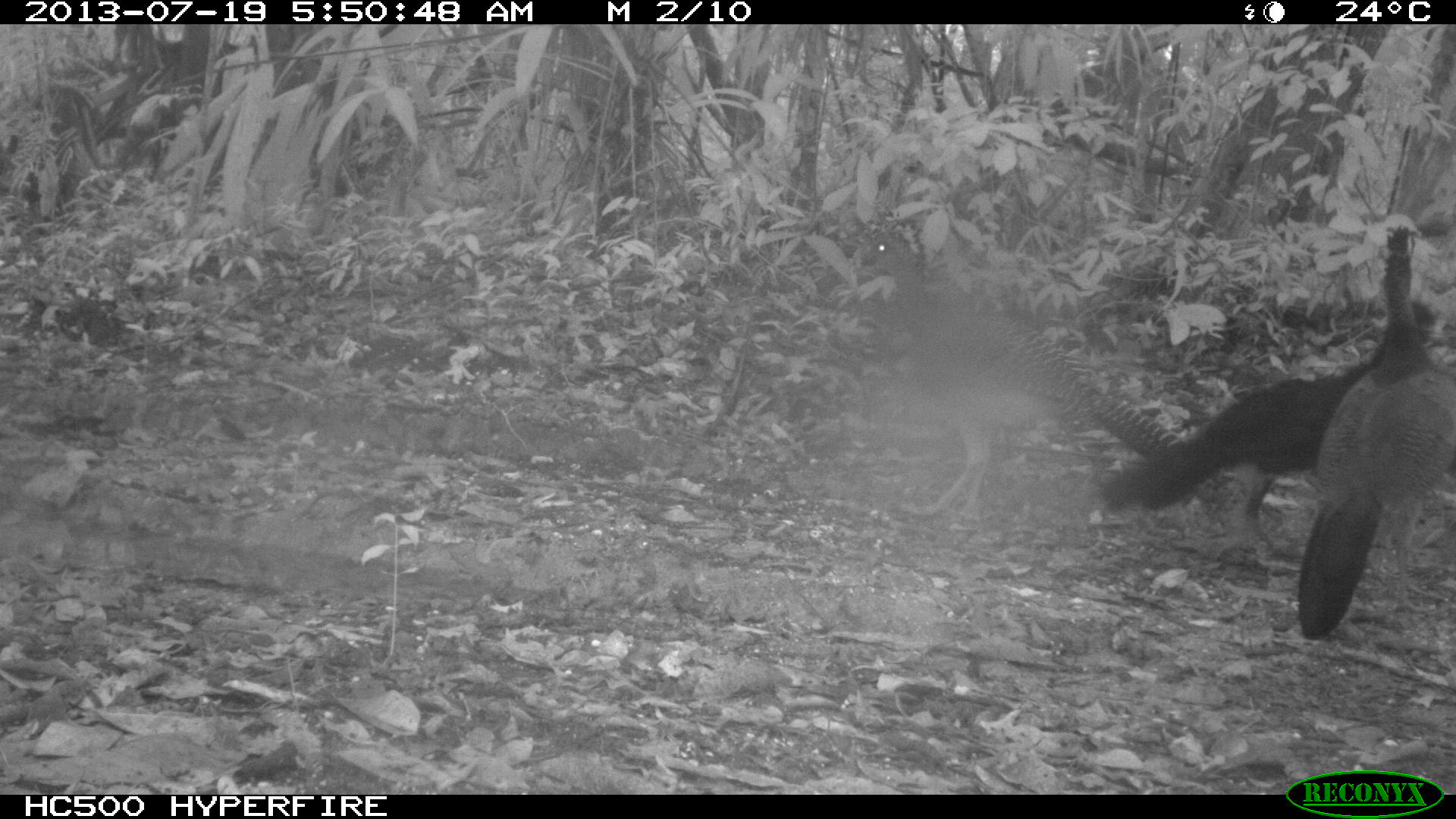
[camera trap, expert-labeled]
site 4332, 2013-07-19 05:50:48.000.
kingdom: Animalia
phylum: Chordata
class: Aves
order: Galliformes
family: Cracidae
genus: Crax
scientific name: Crax rubra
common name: great curassow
Crax rubra (great curassow), count 3.